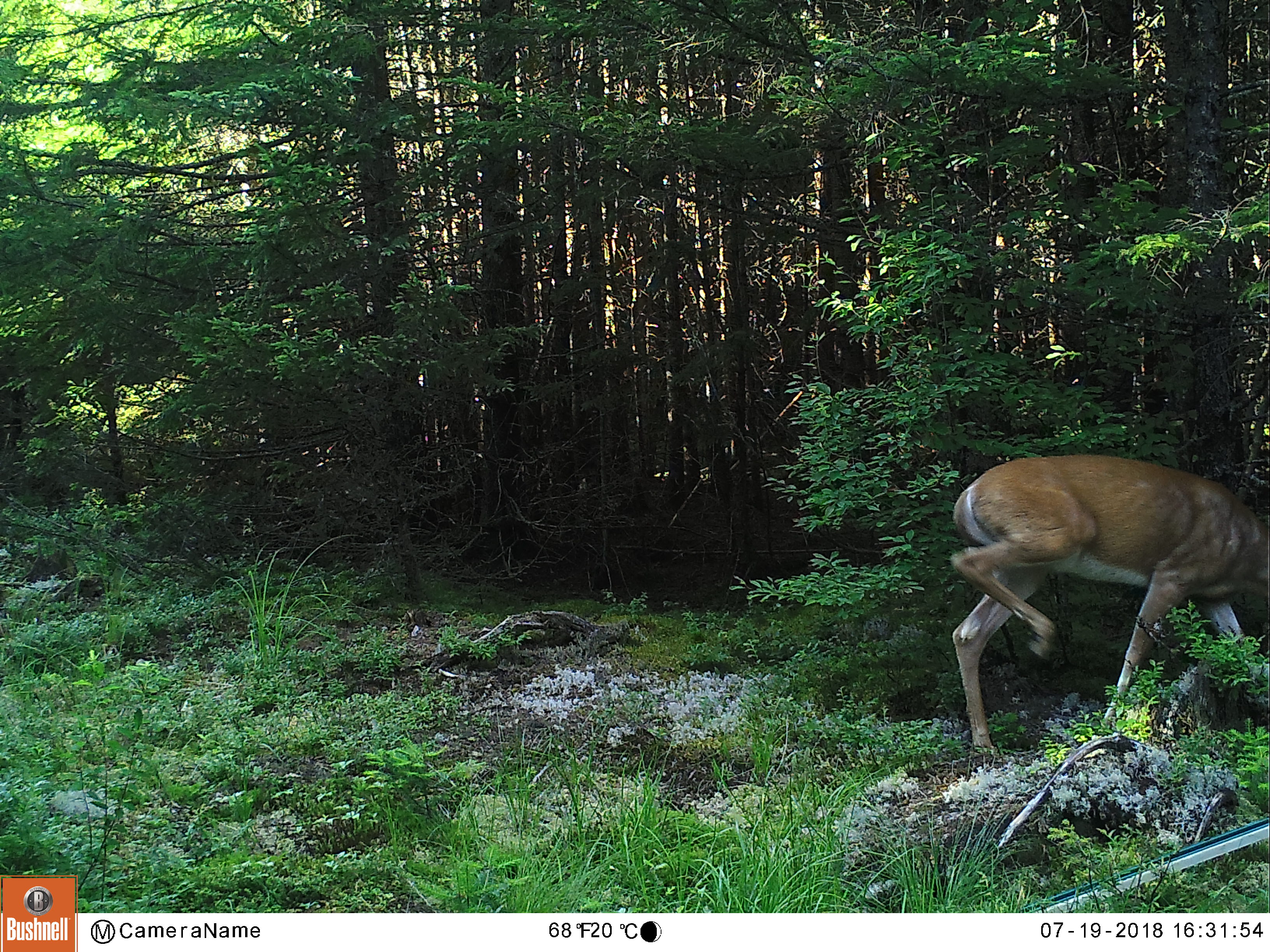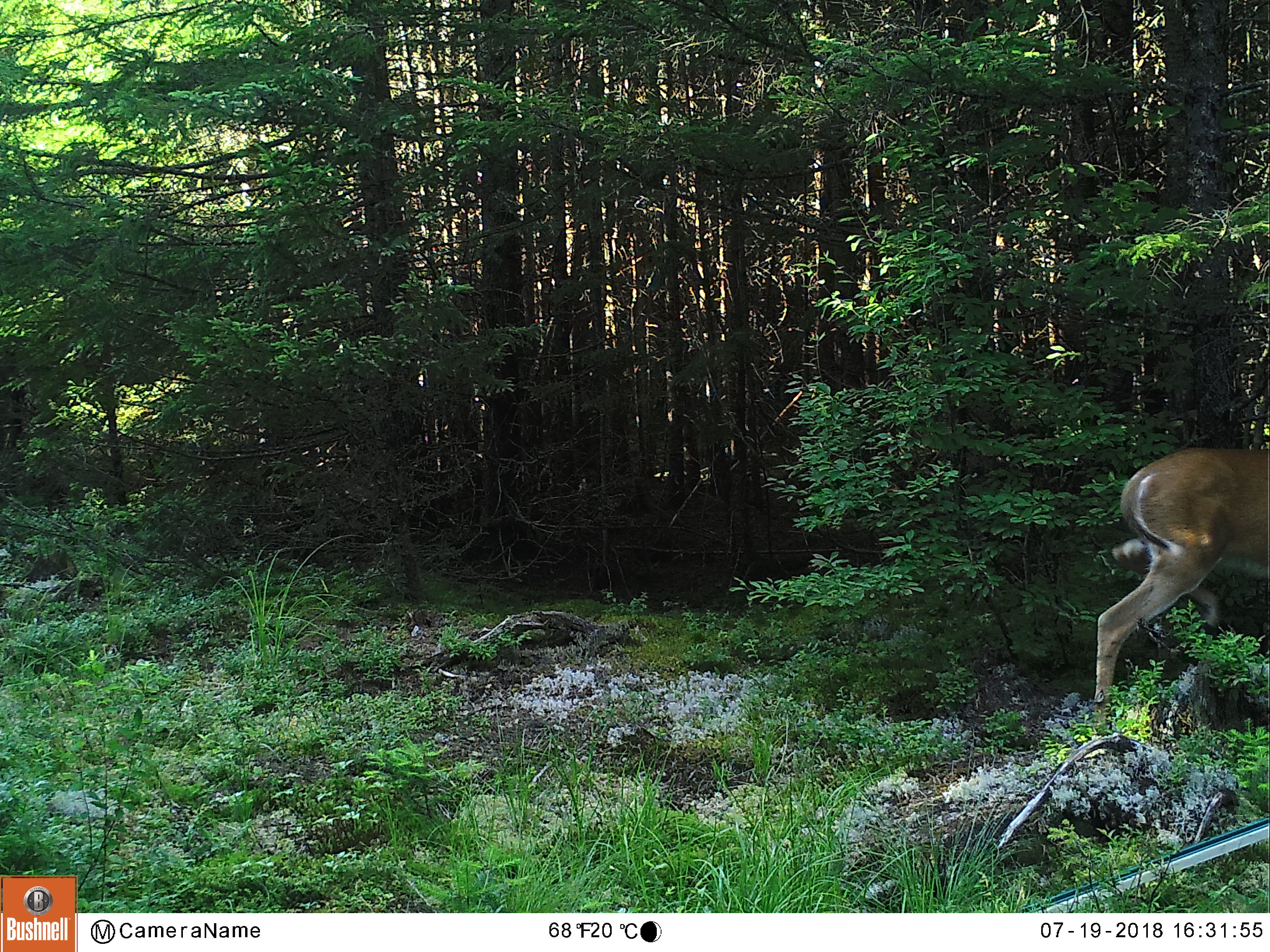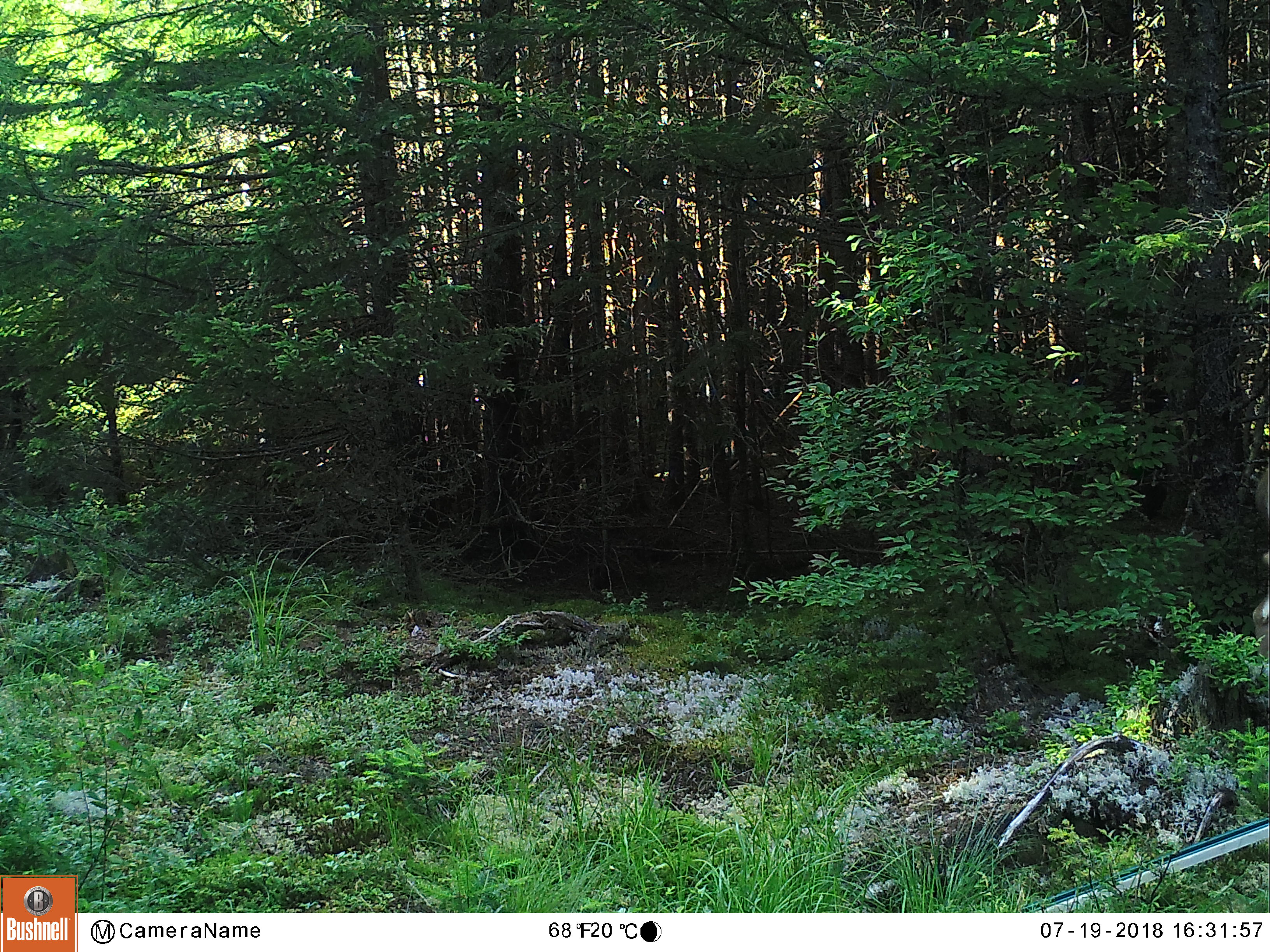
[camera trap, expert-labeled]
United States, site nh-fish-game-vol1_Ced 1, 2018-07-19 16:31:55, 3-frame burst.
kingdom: Animalia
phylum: Chordata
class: Mammalia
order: Artiodactyla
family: Cervidae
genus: Odocoileus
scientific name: Odocoileus virginianus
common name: white-tailed deer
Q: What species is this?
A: White-tailed deer (Odocoileus virginianus).